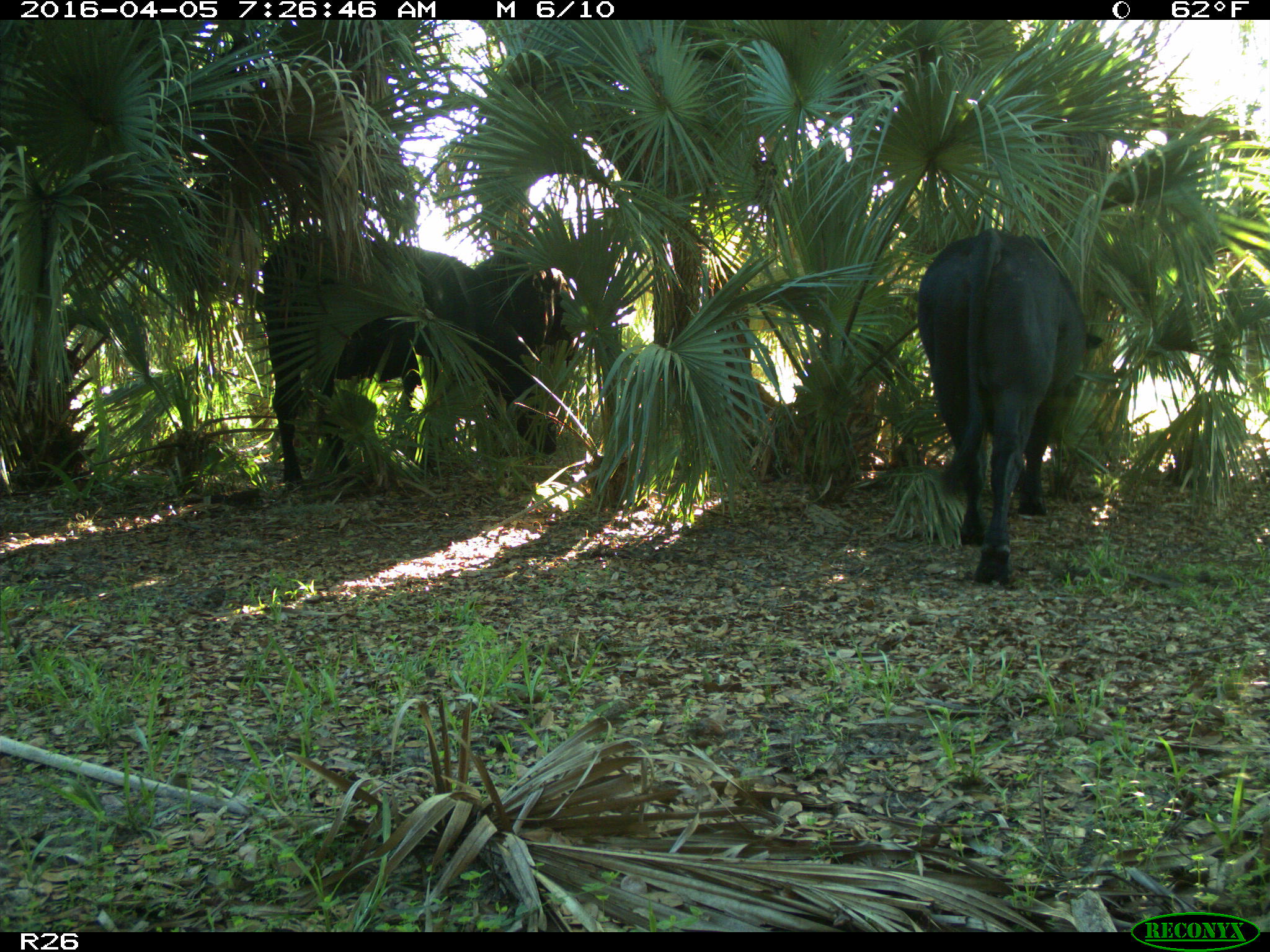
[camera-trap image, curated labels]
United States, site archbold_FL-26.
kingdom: Animalia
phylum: Chordata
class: Mammalia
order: Artiodactyla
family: Bovidae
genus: Bos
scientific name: Bos taurus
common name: domestic cow